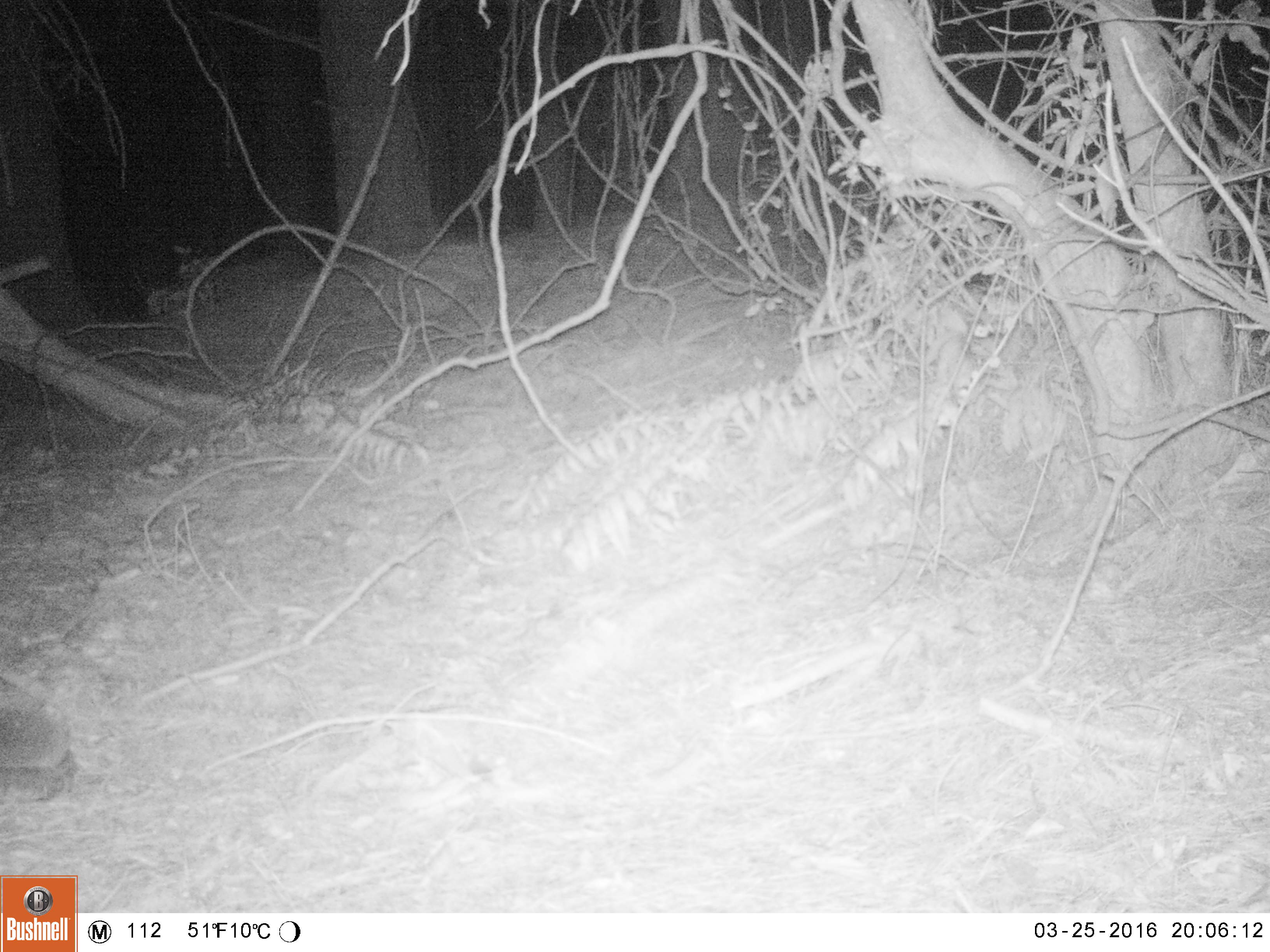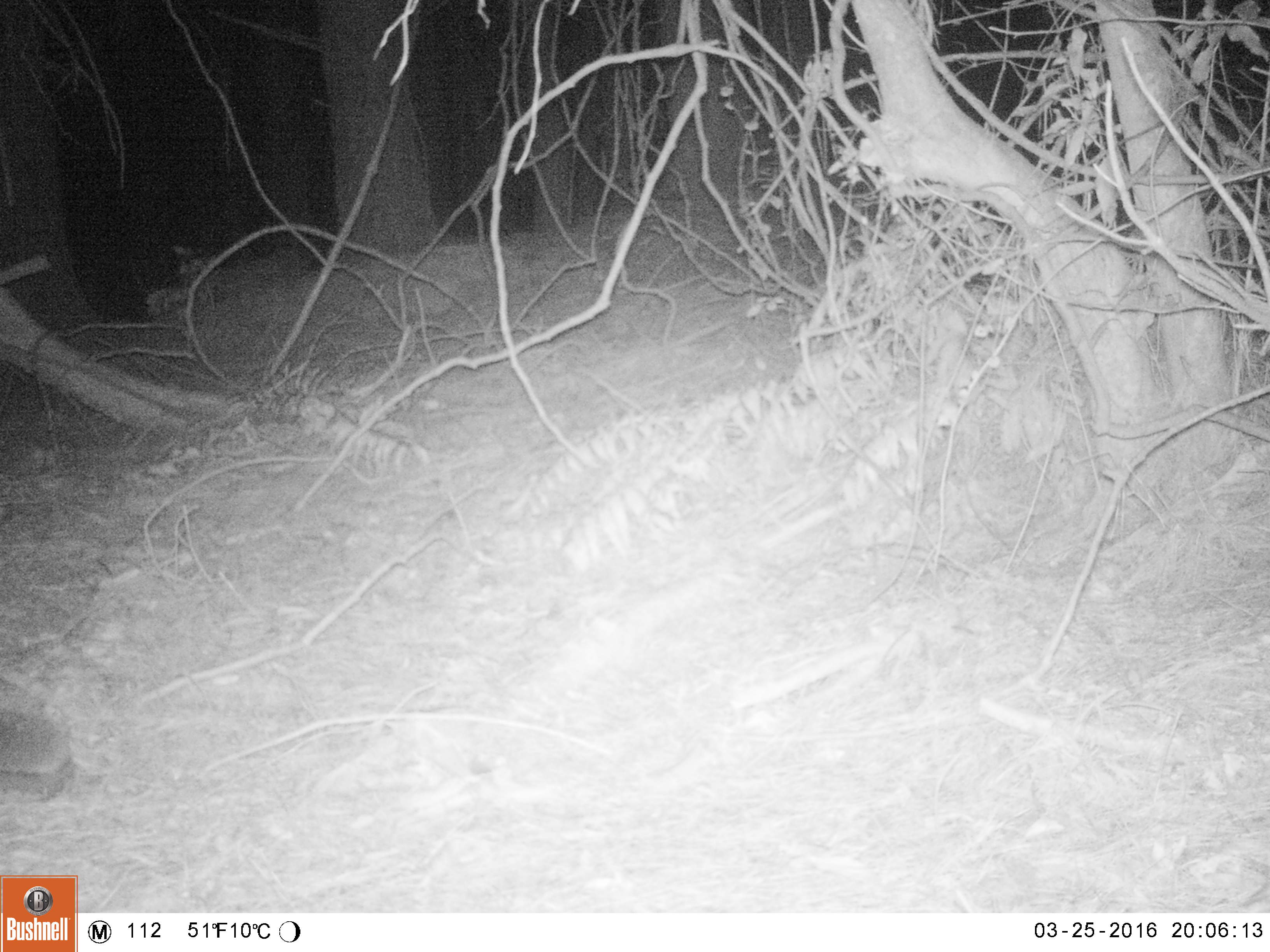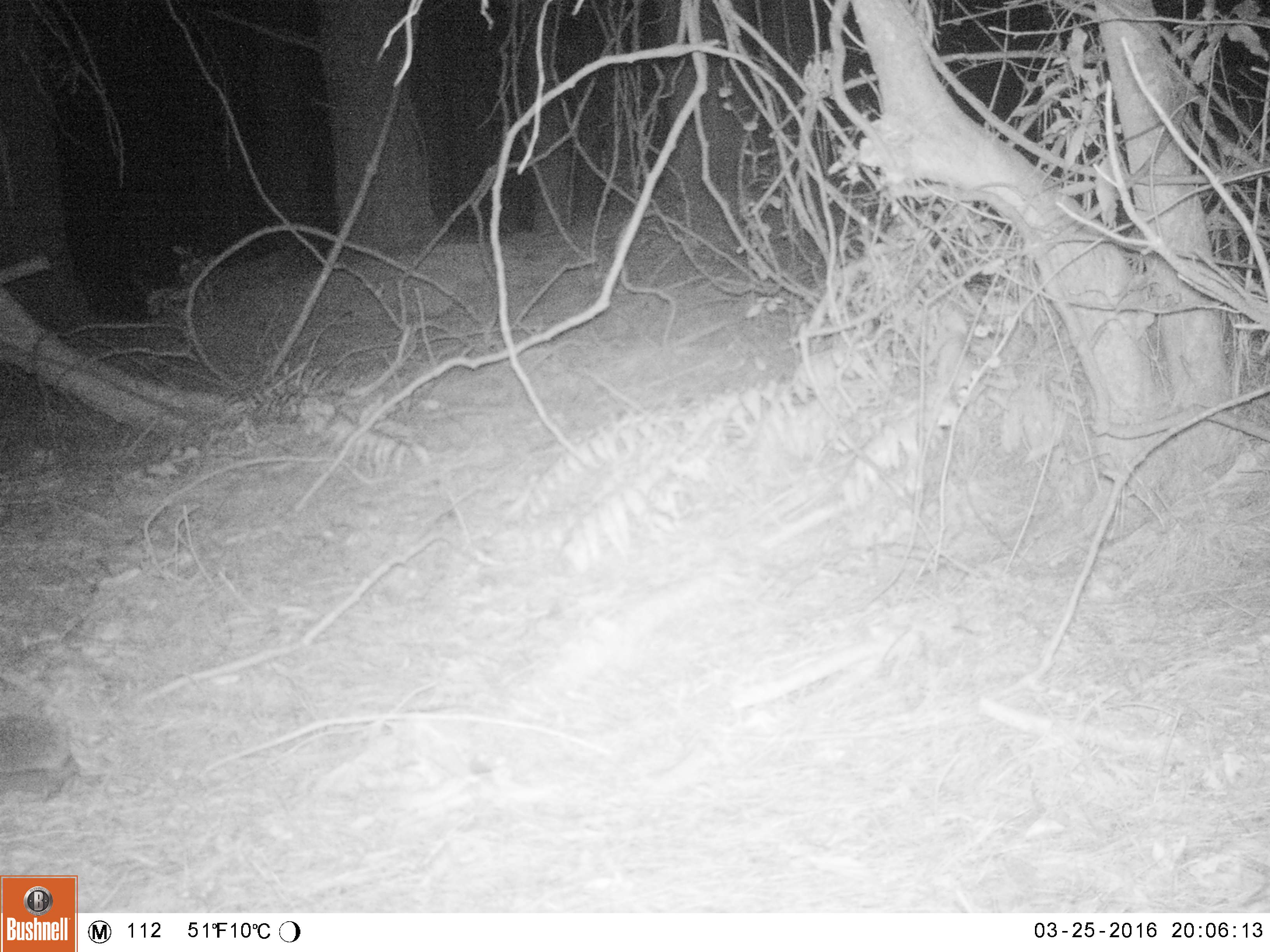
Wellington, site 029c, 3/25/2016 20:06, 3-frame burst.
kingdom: Animalia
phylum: Chordata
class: Mammalia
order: Eulipotyphla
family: Erinaceidae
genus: Erinaceus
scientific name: Erinaceus europaeus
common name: hedgehog